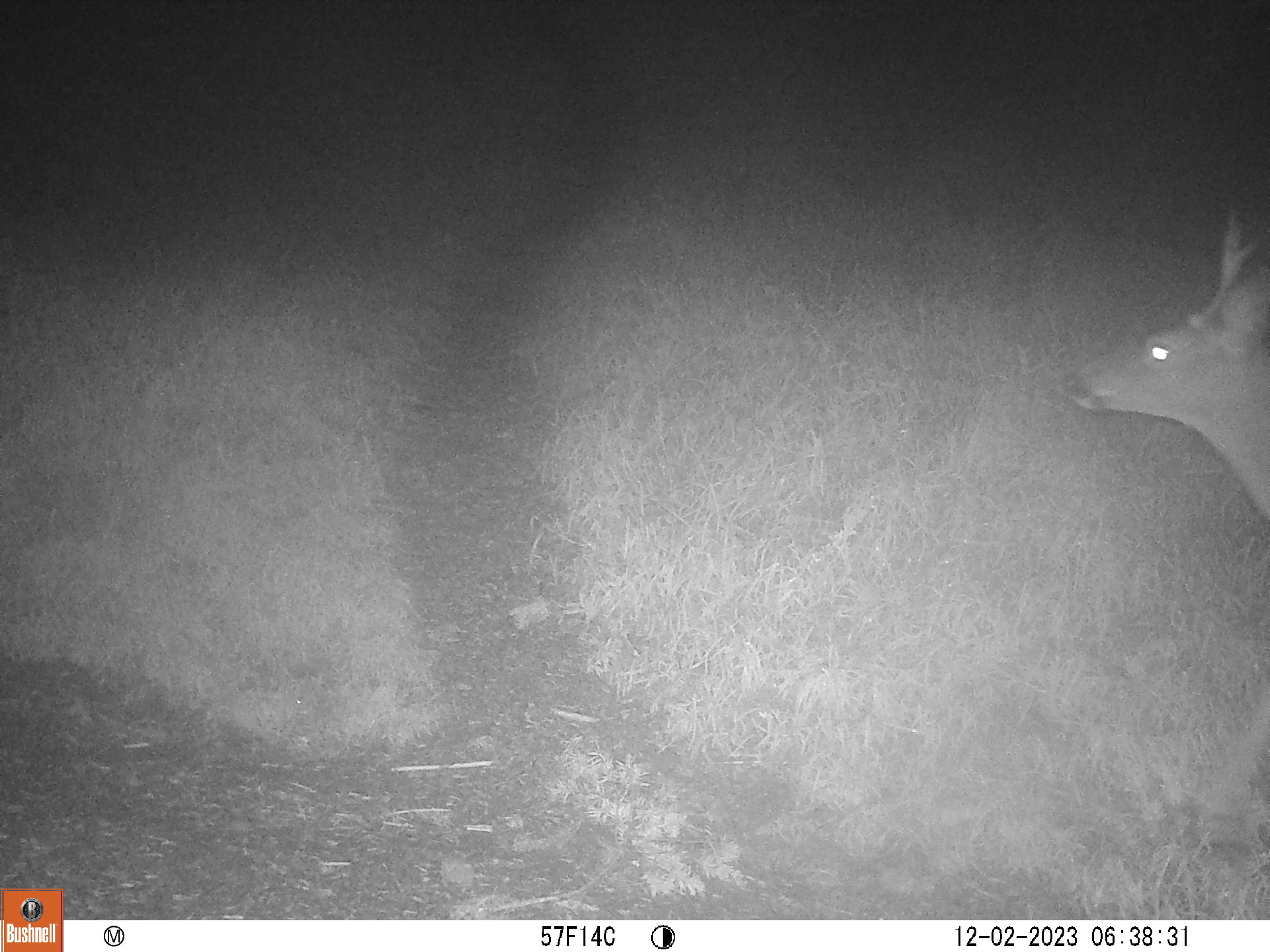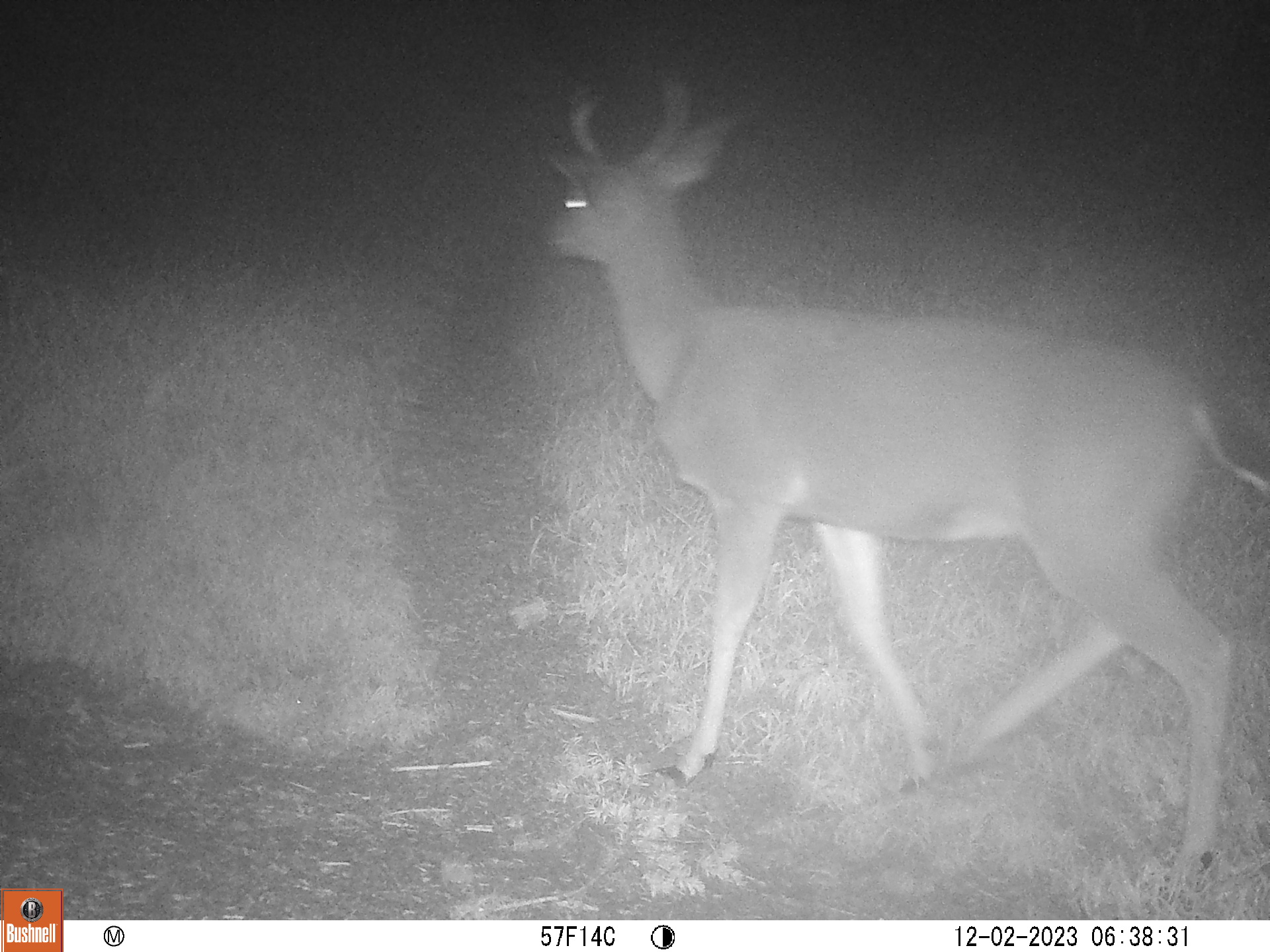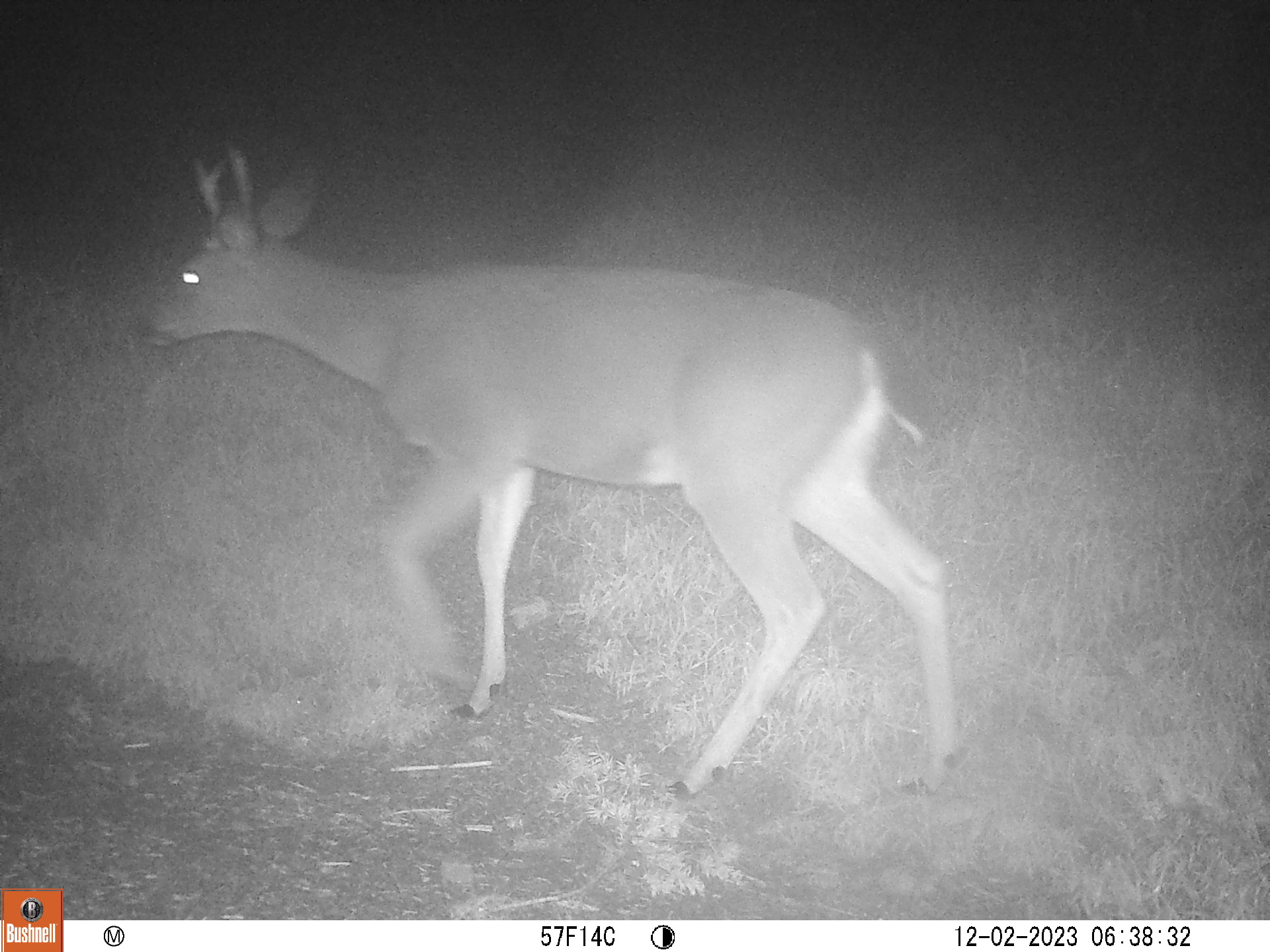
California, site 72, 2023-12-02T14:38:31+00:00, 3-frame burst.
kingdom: Animalia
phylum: Chordata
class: Mammalia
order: Artiodactyla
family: Cervidae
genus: Odocoileus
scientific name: Odocoileus hemionus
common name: mule deer